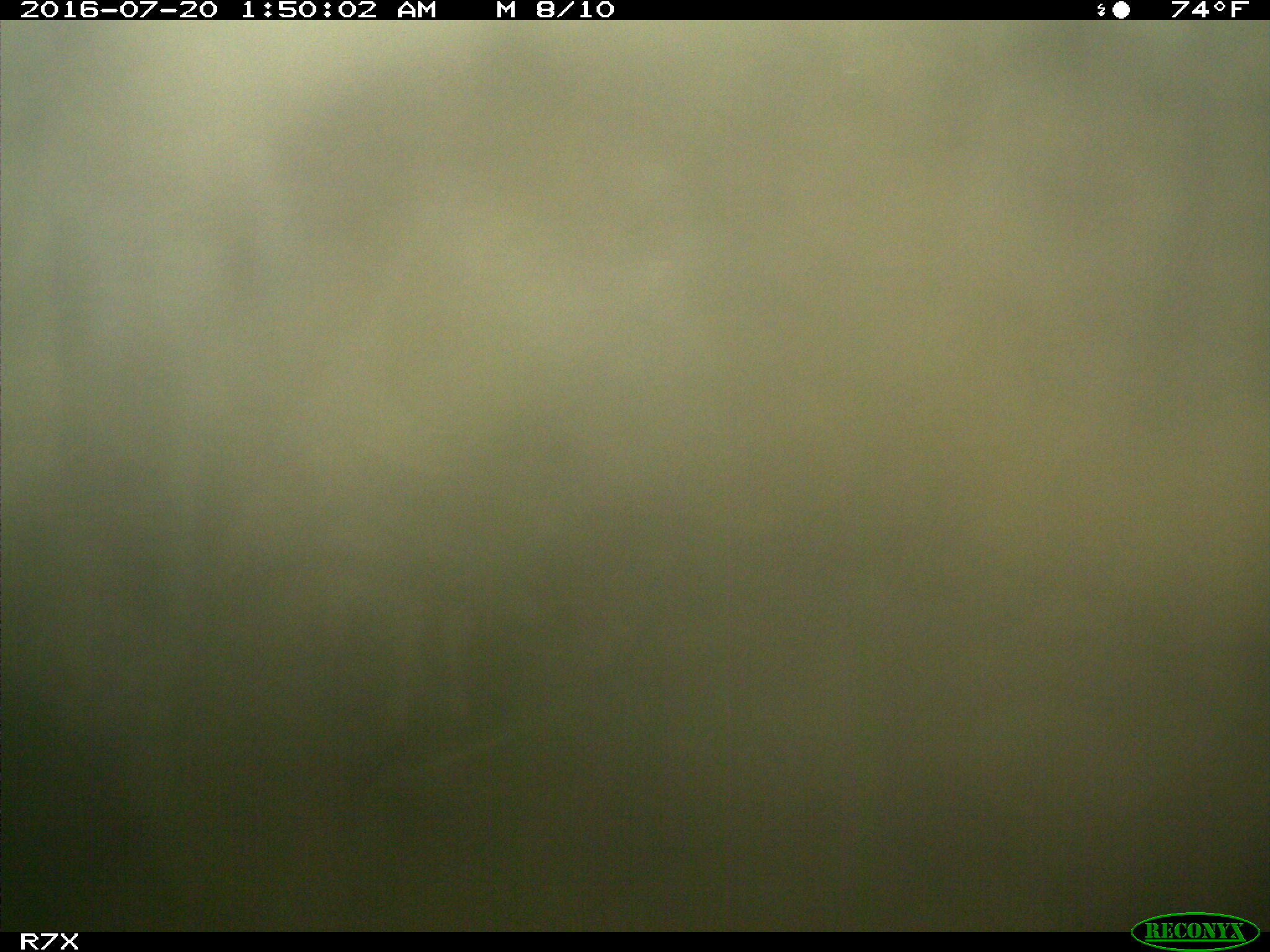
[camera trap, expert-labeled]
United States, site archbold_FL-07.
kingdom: Animalia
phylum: Chordata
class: Mammalia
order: Artiodactyla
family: Bovidae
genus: Bos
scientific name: Bos taurus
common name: domestic cow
Bos taurus (domestic cow).